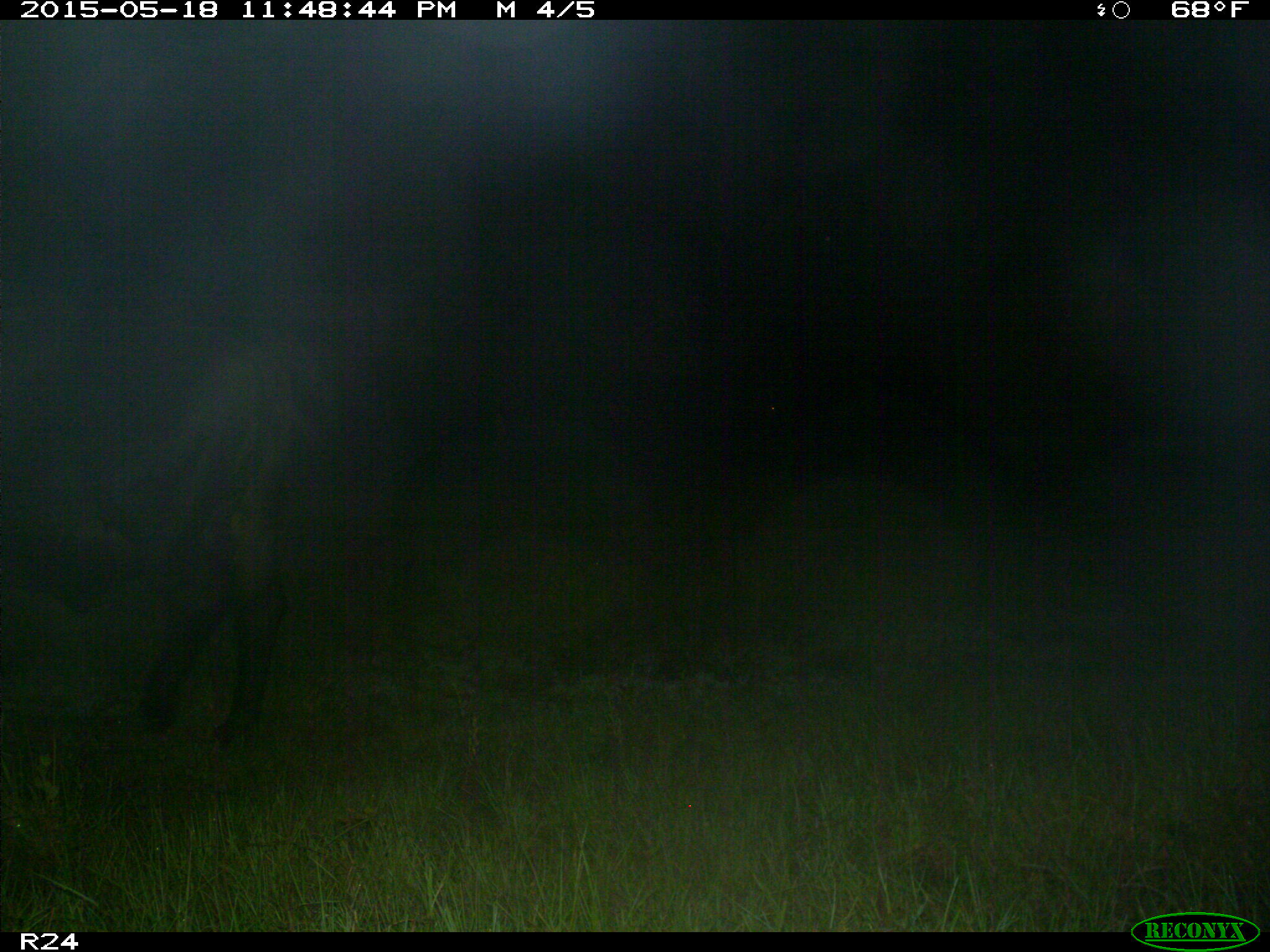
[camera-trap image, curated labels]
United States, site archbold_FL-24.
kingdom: Animalia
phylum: Chordata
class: Mammalia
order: Artiodactyla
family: Bovidae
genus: Bos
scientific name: Bos taurus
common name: domestic cow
Bos taurus (domestic cow).